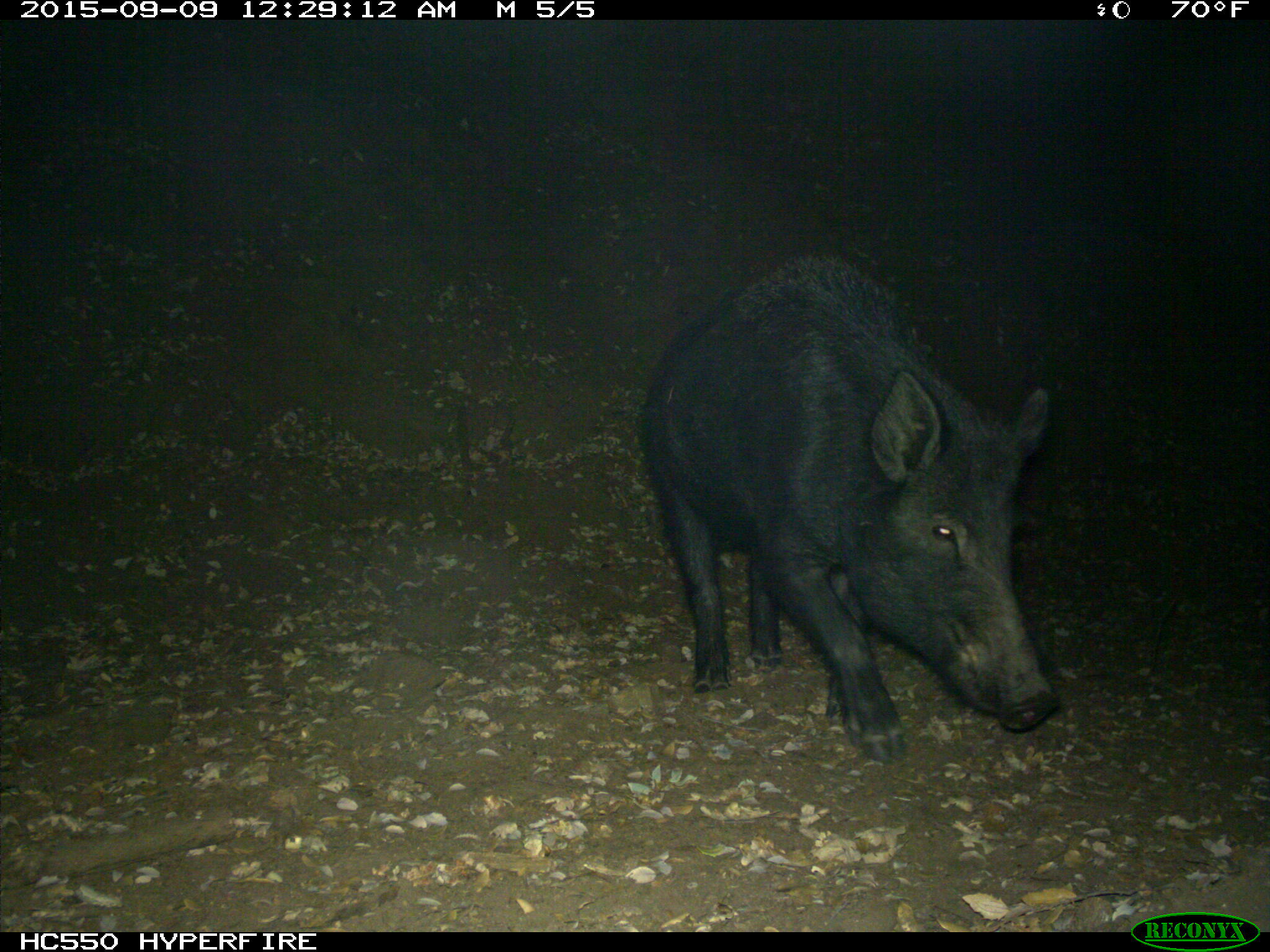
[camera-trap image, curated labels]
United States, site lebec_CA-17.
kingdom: Animalia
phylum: Chordata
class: Mammalia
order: Artiodactyla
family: Suidae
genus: Sus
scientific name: Sus scrofa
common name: wild boar